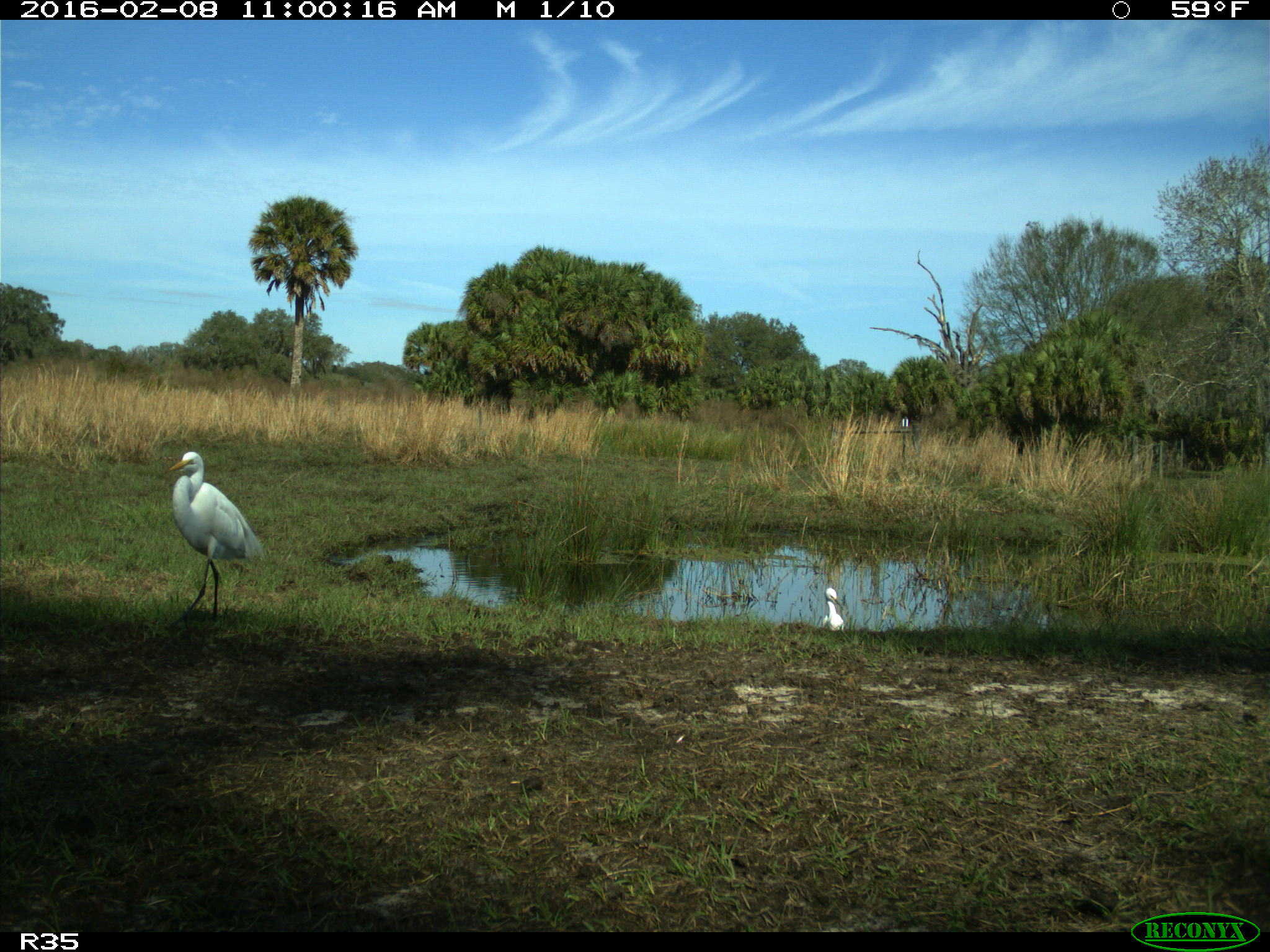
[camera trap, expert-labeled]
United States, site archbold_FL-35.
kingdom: Animalia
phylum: Chordata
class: Aves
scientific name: Aves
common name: birds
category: unidentified bird